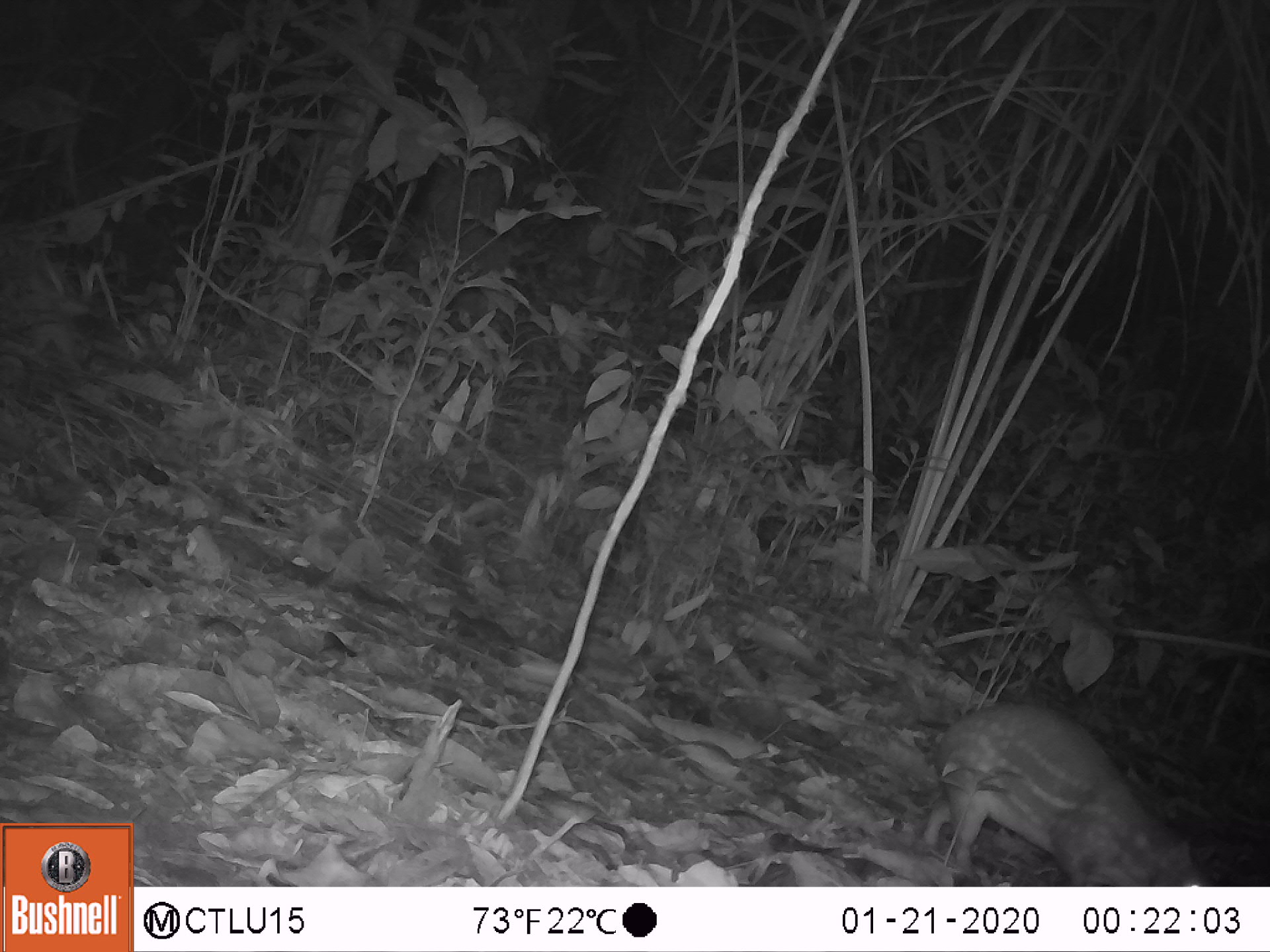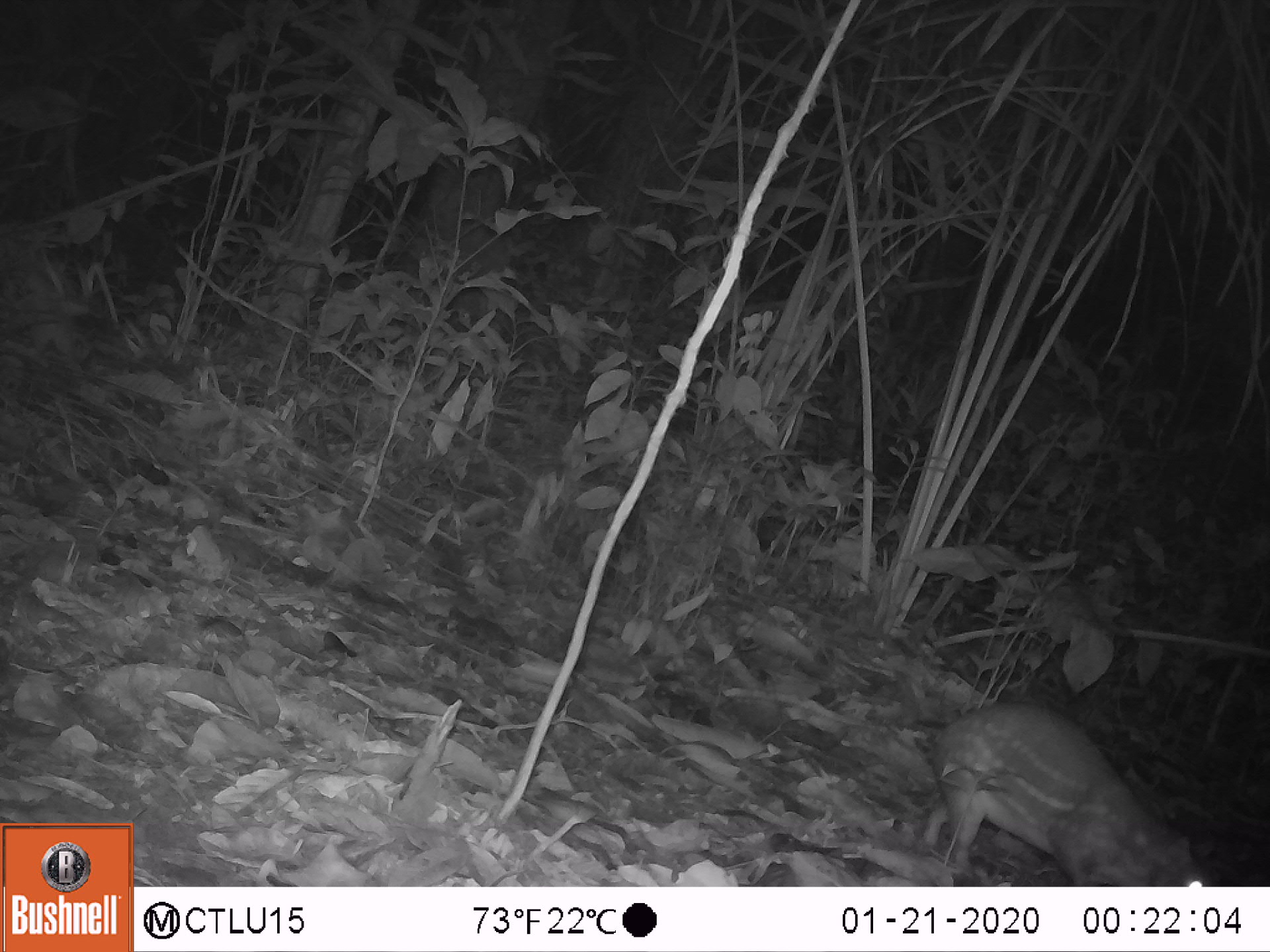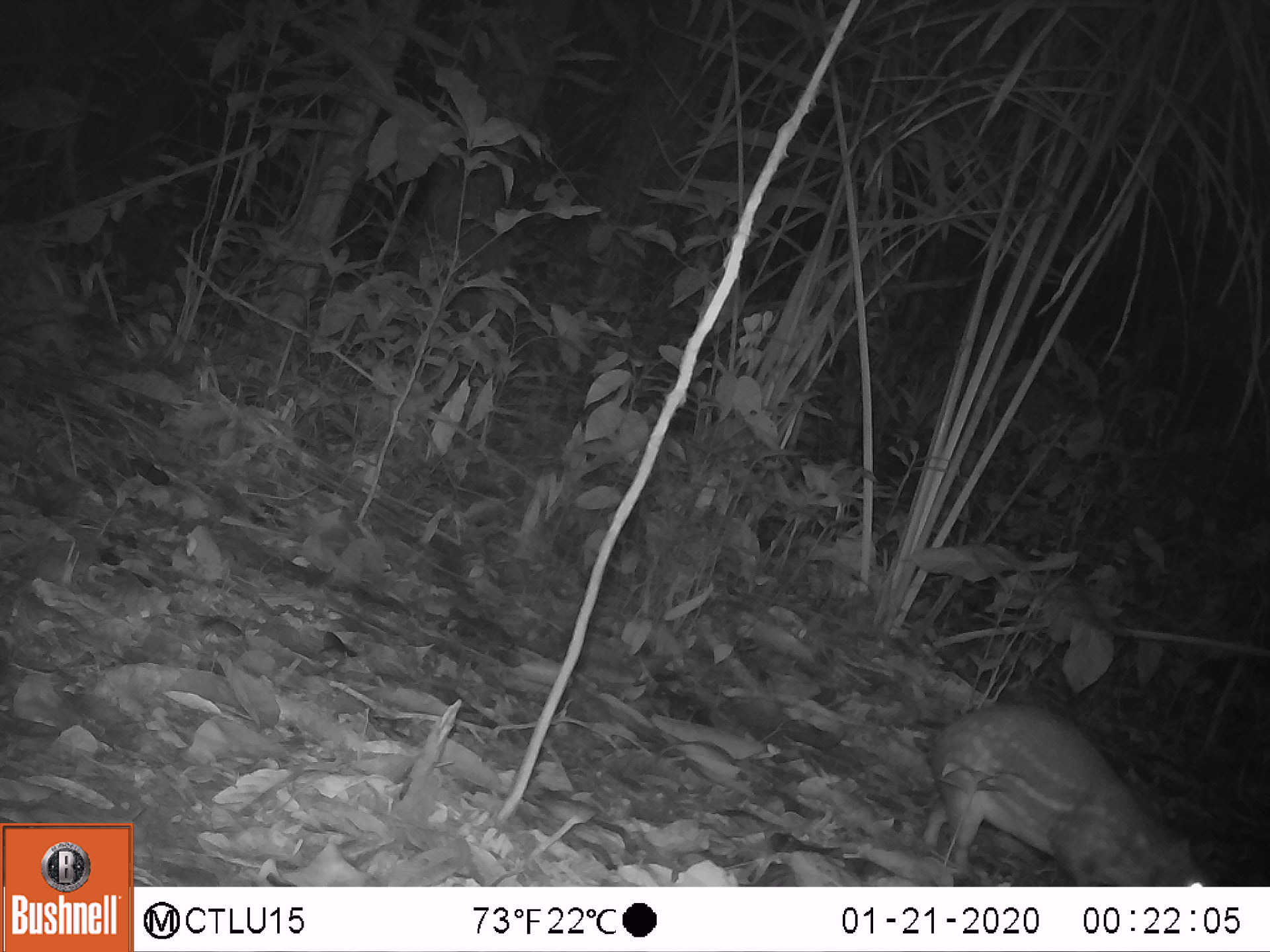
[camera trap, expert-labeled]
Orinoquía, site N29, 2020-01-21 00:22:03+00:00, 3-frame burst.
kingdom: Animalia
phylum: Chordata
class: Mammalia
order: Rodentia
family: Cuniculidae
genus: Cuniculus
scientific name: Cuniculus paca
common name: spotted paca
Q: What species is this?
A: Spotted paca (Cuniculus paca).